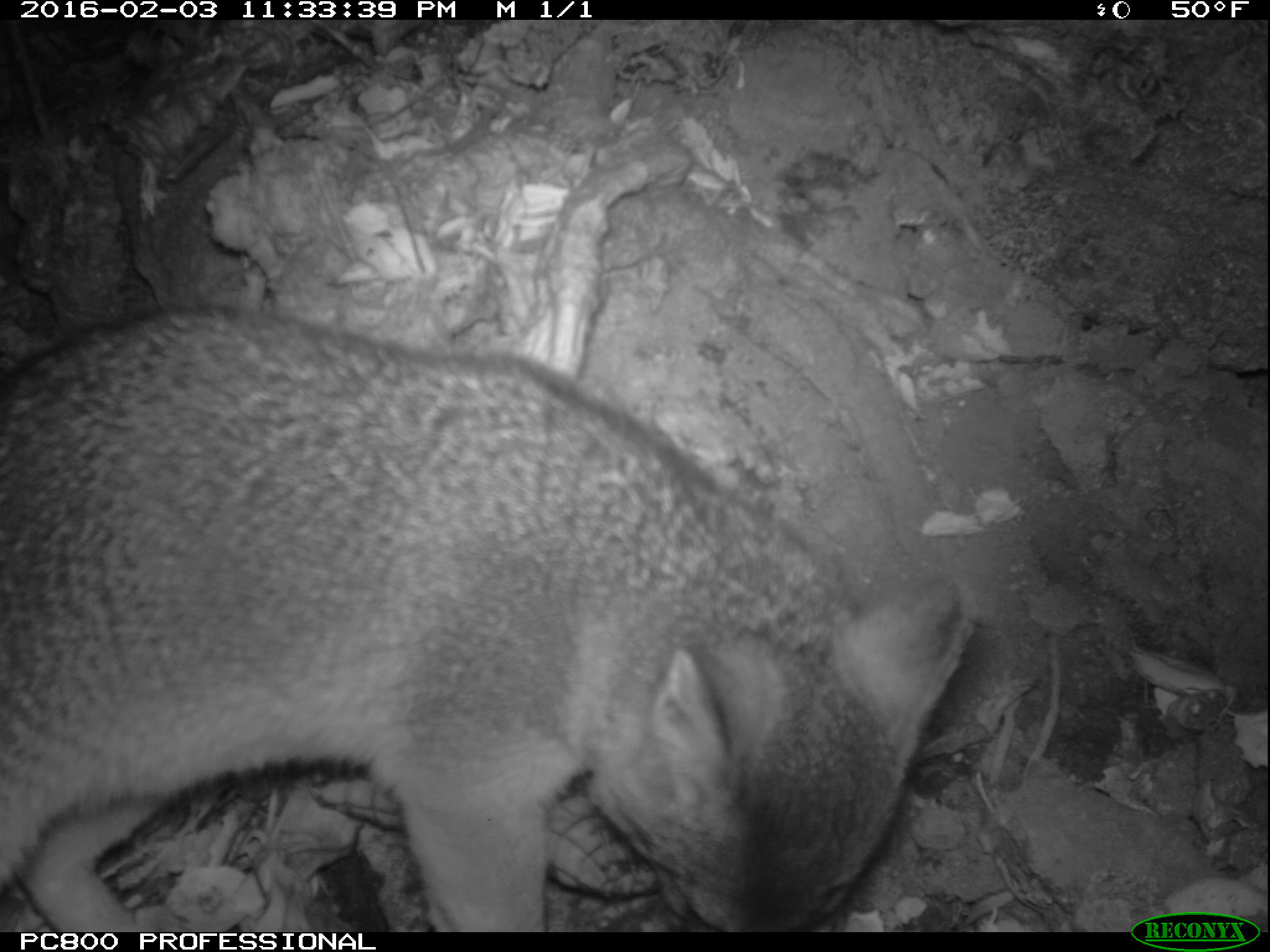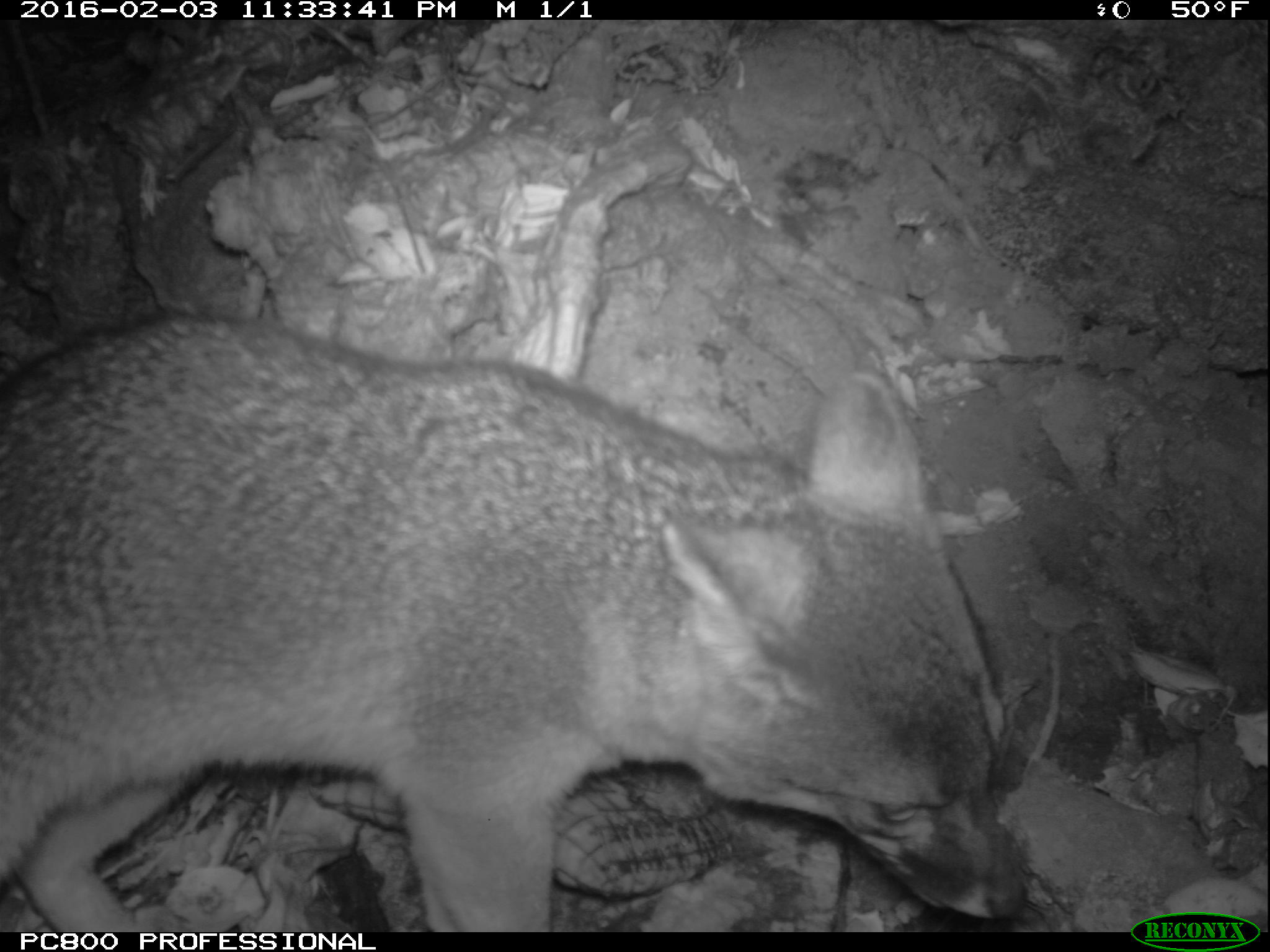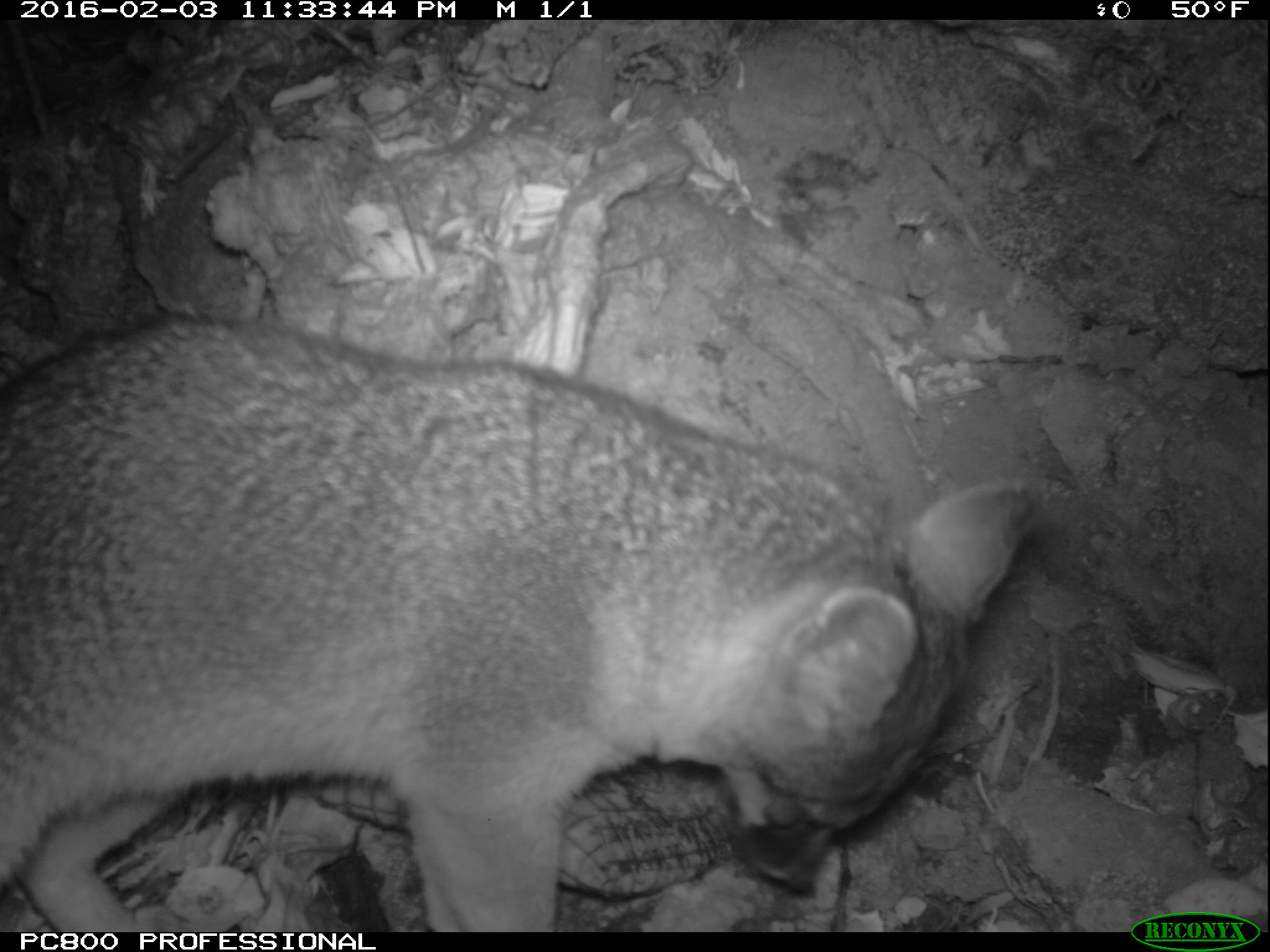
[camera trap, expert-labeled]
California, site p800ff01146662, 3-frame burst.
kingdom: Animalia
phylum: Chordata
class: Mammalia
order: Carnivora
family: Canidae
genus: Urocyon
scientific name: Urocyon littoralis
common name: island fox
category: fox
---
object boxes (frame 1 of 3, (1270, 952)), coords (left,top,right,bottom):
fox: (0,305,959,932)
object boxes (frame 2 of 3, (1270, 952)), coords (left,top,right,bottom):
fox: (0,317,1024,931)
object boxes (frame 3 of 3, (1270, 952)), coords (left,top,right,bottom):
fox: (0,312,1039,932)